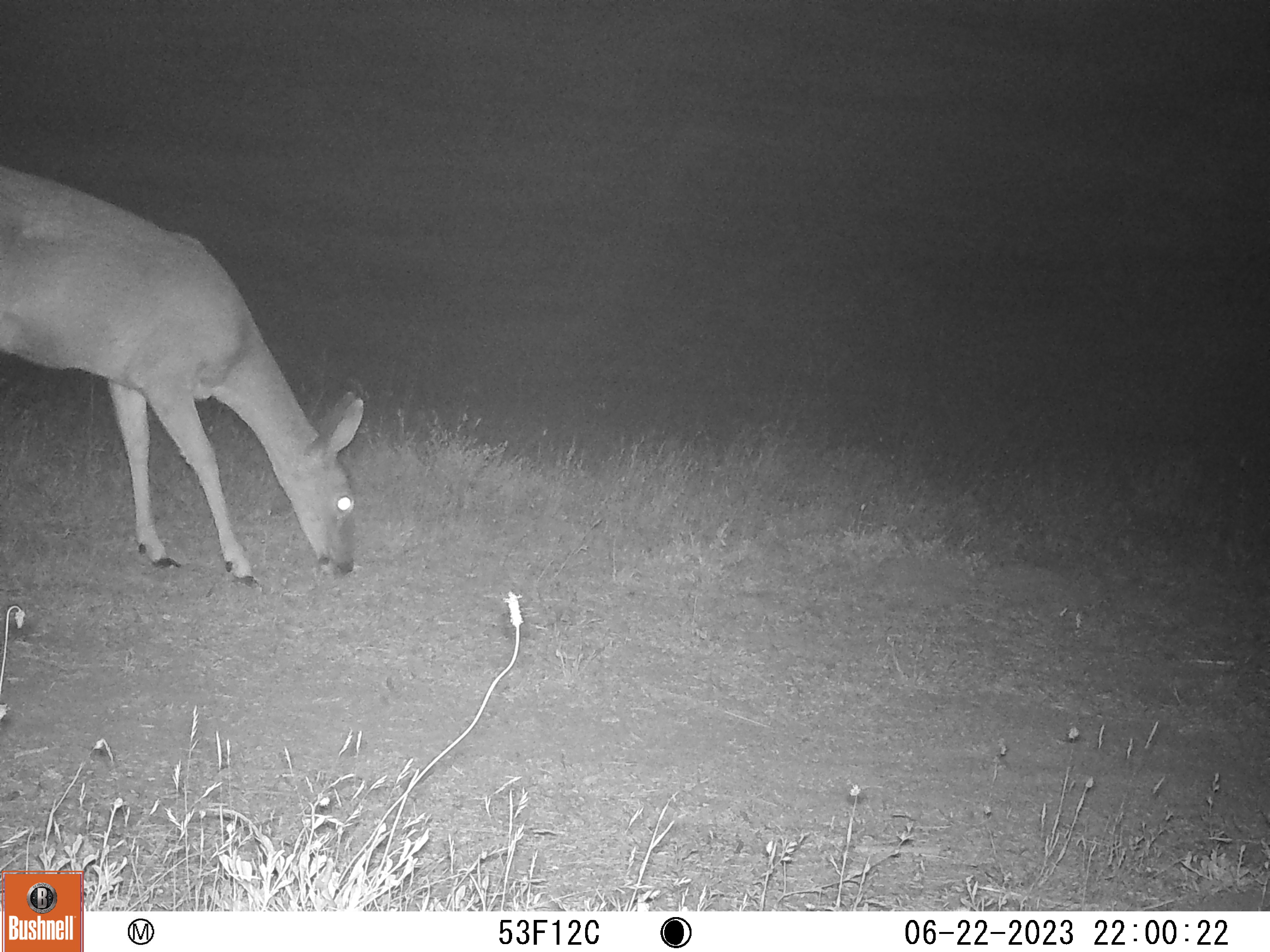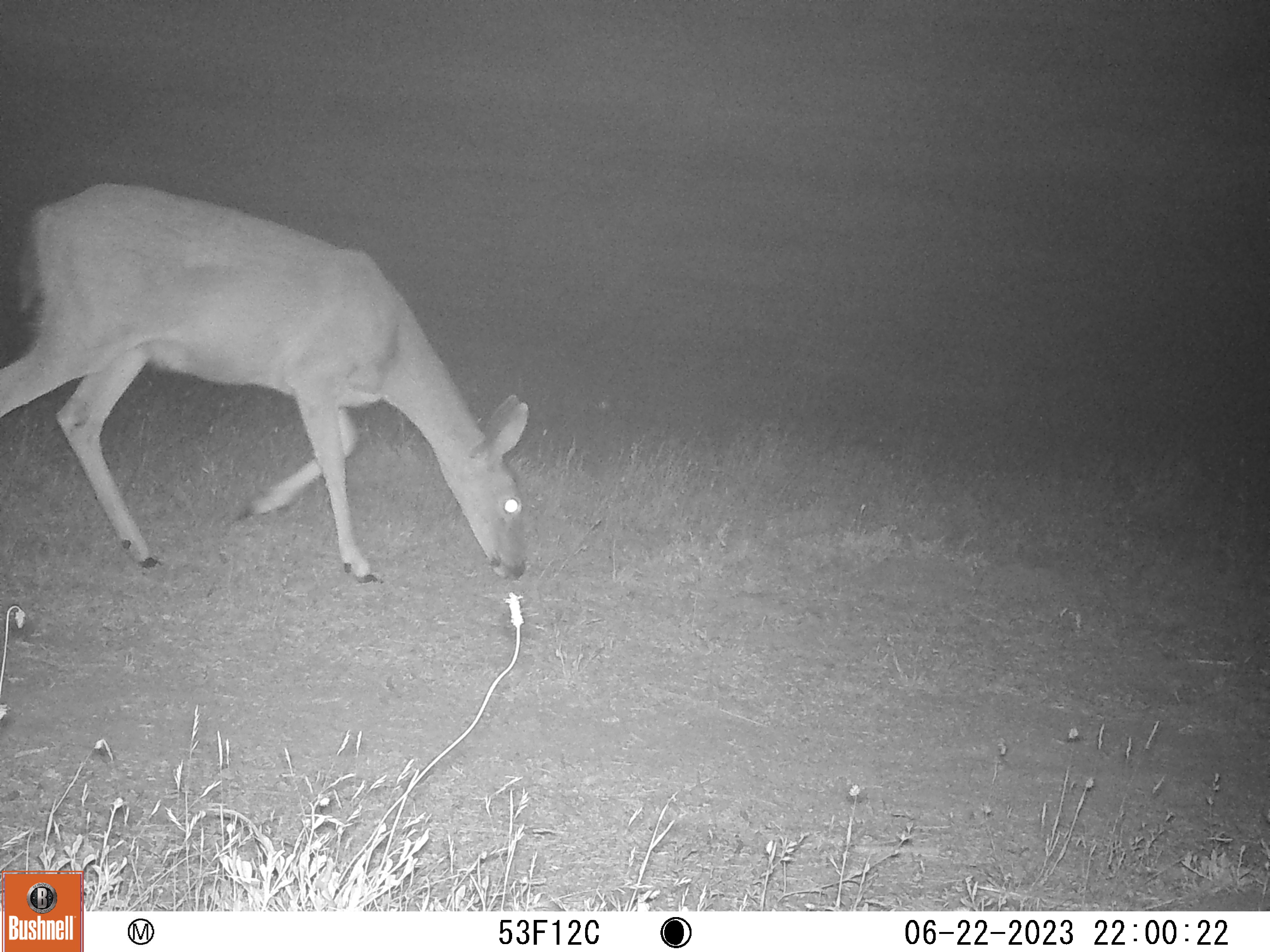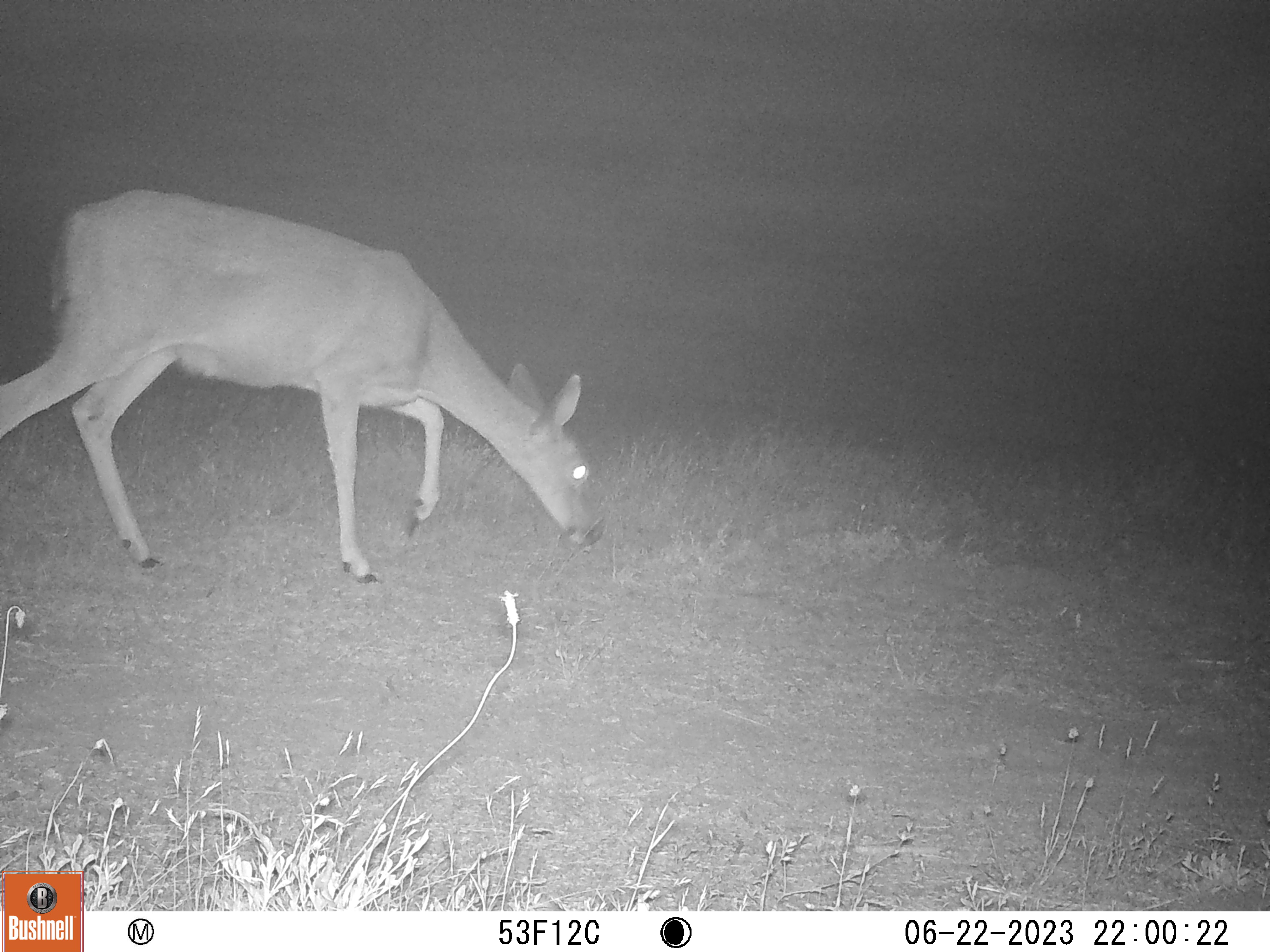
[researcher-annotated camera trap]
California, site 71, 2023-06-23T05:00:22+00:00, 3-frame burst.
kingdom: Animalia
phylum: Chordata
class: Mammalia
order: Artiodactyla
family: Cervidae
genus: Odocoileus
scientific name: Odocoileus hemionus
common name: mule deer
Mule deer (Odocoileus hemionus).